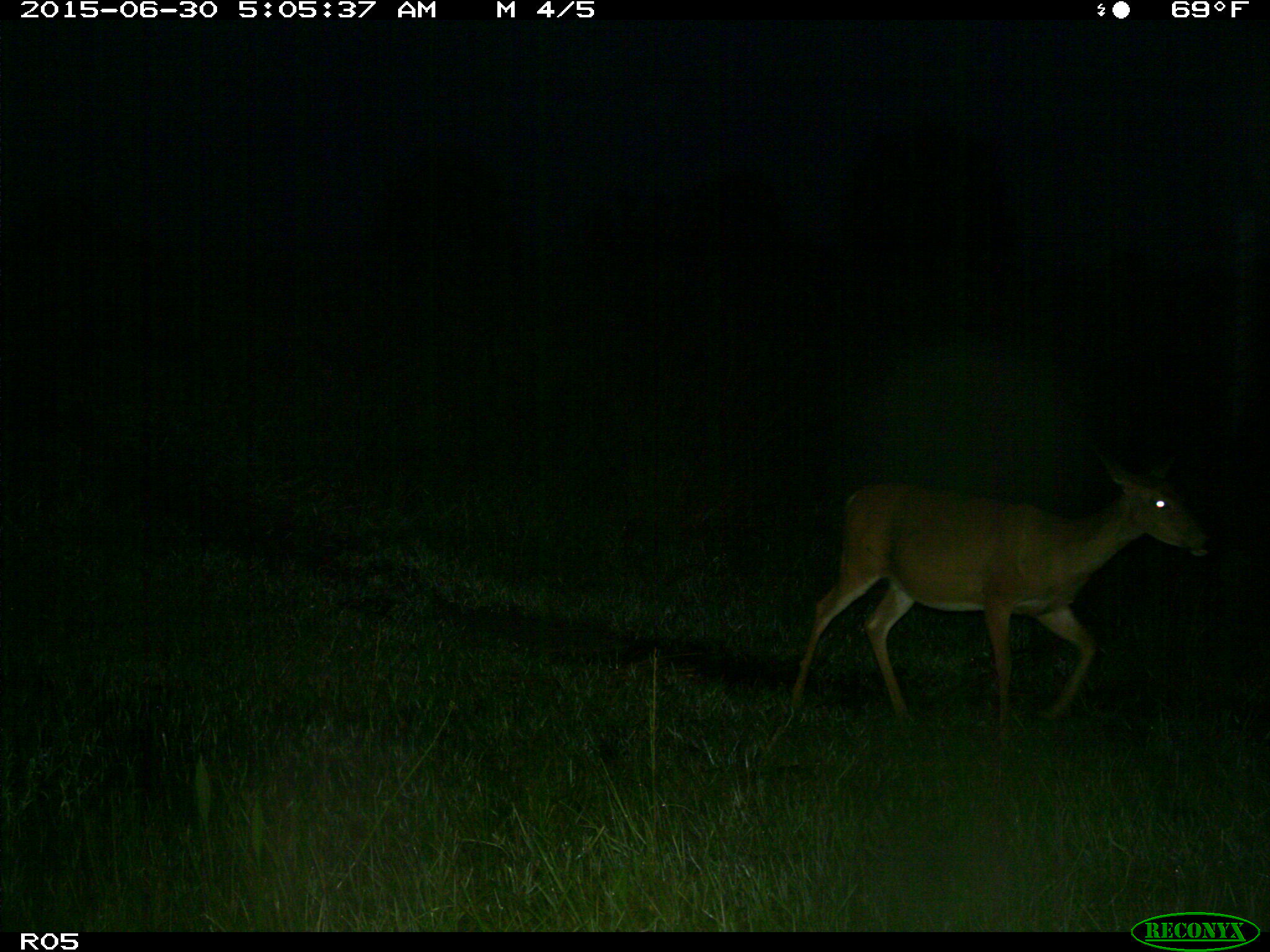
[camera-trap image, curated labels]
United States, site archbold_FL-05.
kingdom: Animalia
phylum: Chordata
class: Mammalia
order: Artiodactyla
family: Cervidae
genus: Odocoileus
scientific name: Odocoileus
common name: deer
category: unidentified deer